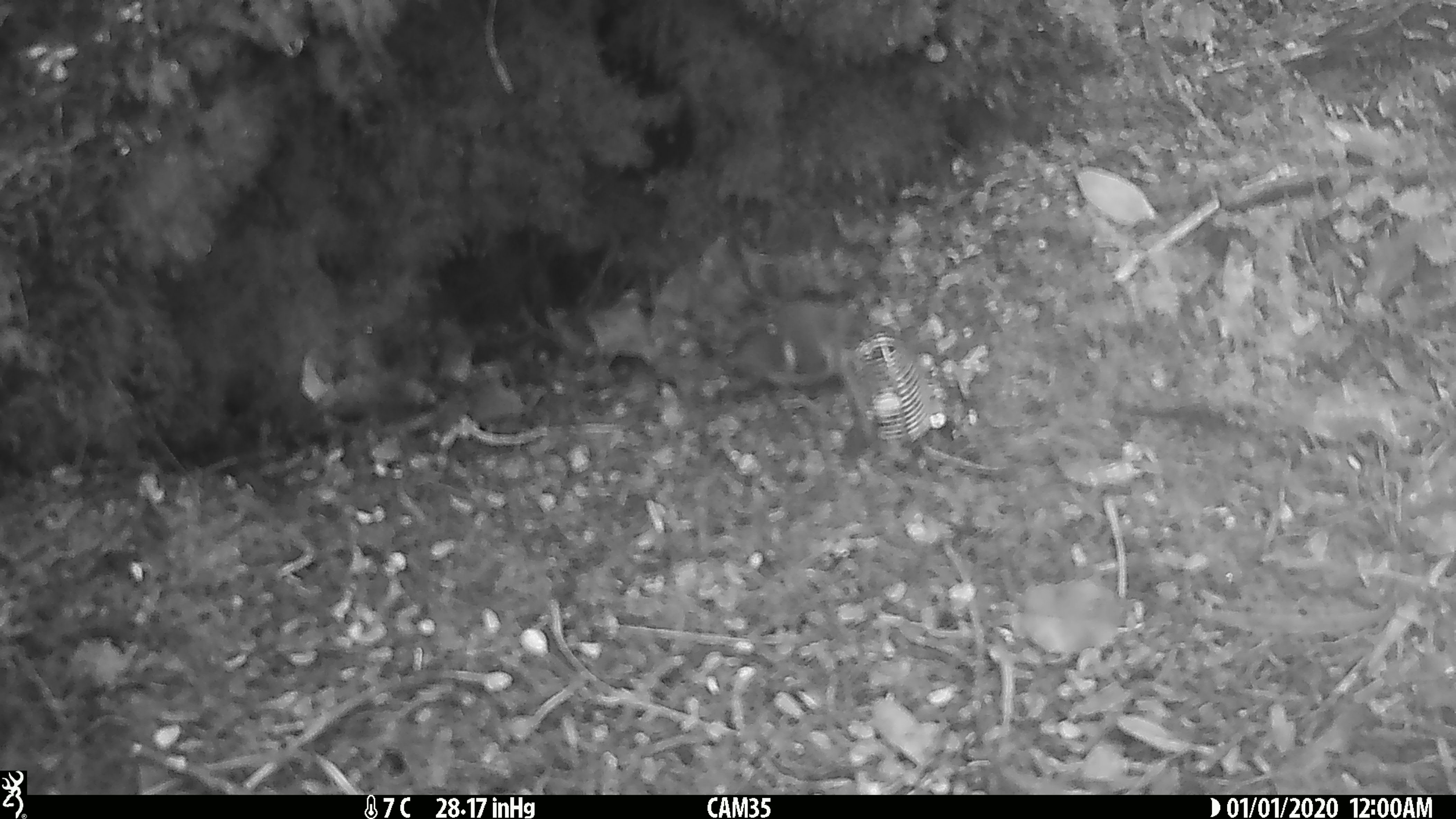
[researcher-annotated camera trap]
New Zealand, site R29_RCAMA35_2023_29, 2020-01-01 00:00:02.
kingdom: Animalia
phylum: Chordata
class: Aves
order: Passeriformes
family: Acanthisittidae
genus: Acanthisitta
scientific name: Acanthisitta chloris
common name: rifleman